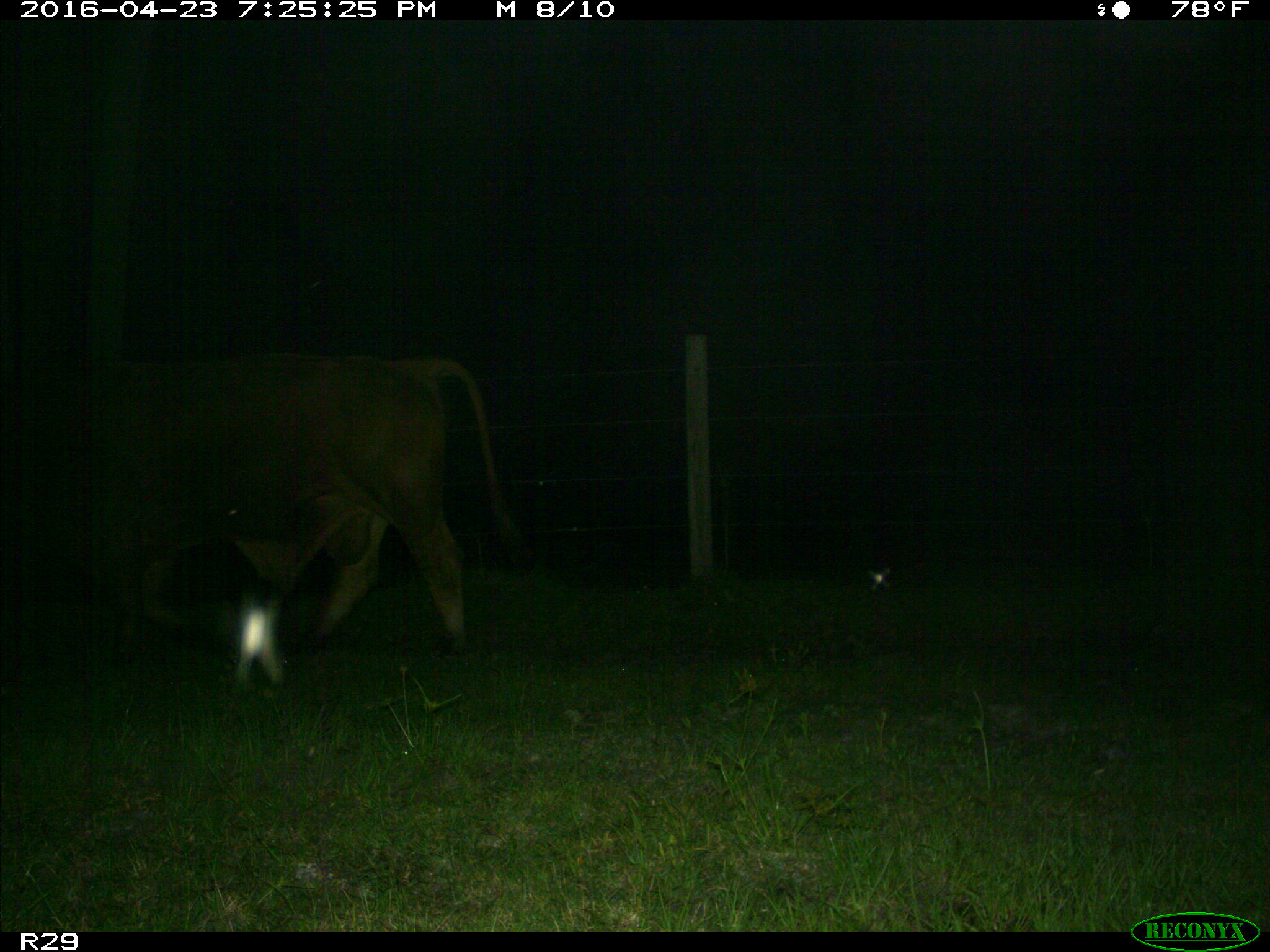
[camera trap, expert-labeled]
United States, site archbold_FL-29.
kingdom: Animalia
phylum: Chordata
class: Mammalia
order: Artiodactyla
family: Bovidae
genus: Bos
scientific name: Bos taurus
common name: domestic cow